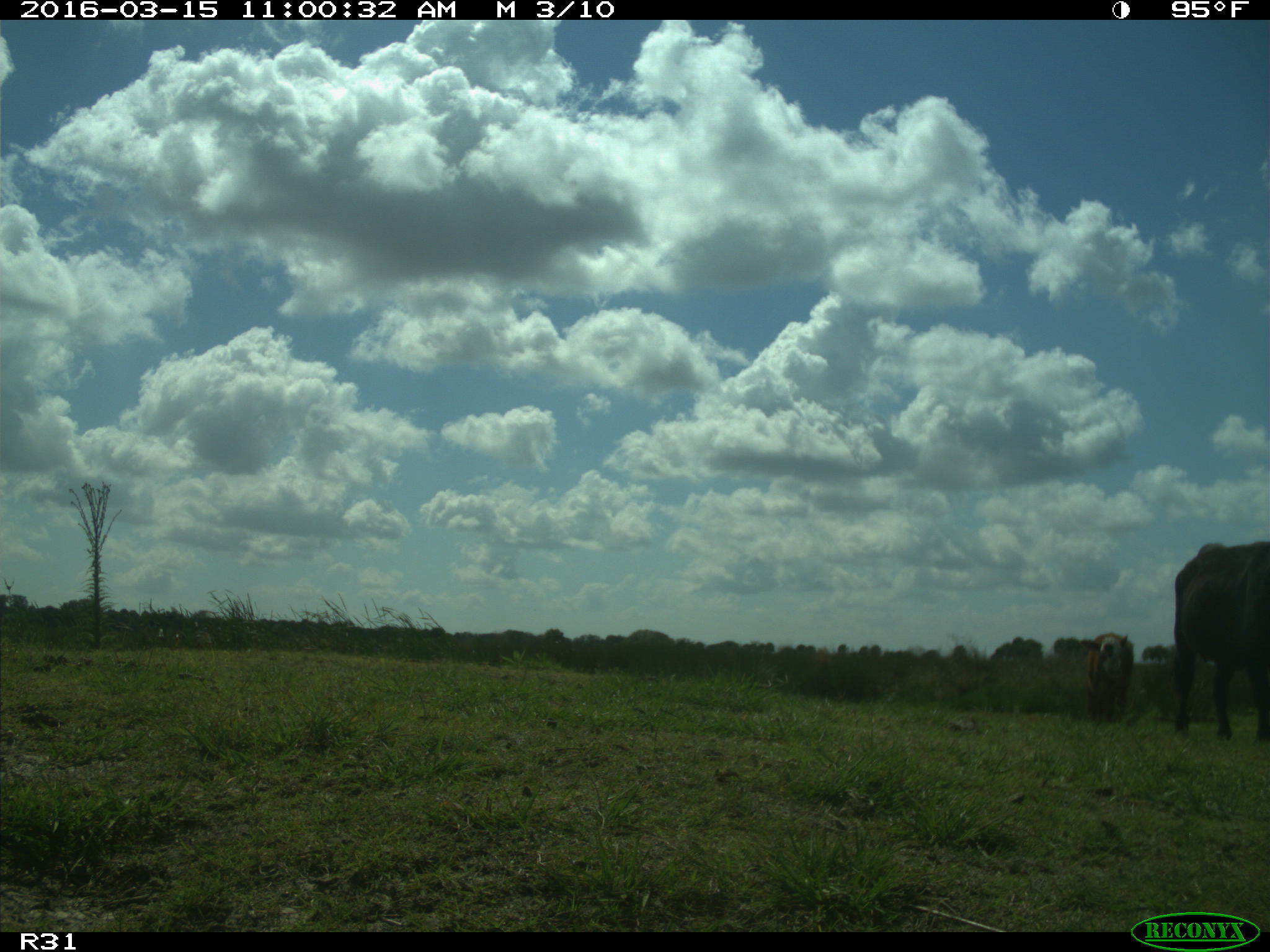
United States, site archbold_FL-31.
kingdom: Animalia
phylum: Chordata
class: Mammalia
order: Artiodactyla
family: Bovidae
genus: Bos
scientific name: Bos taurus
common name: domestic cow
Bos taurus (domestic cow).